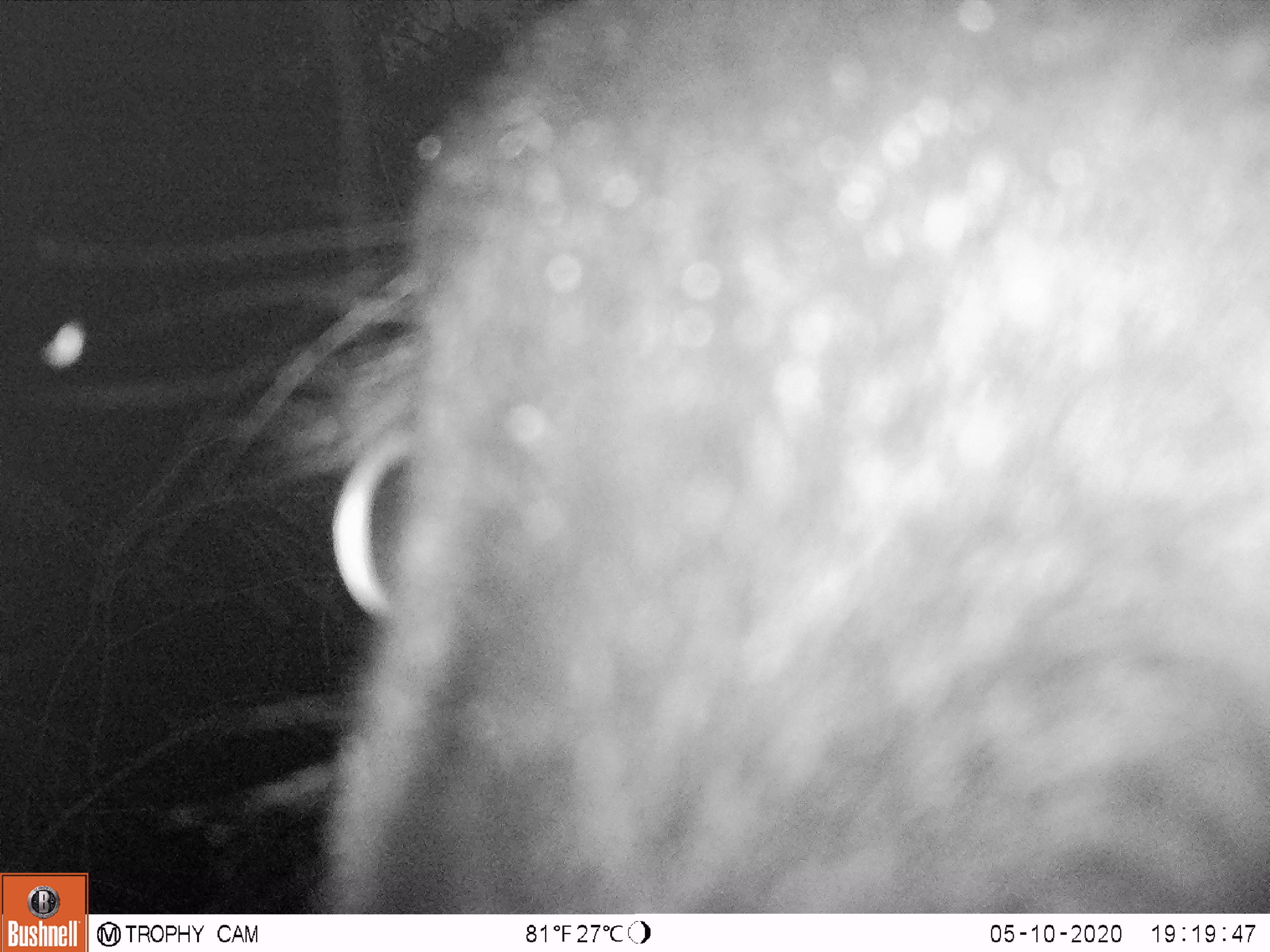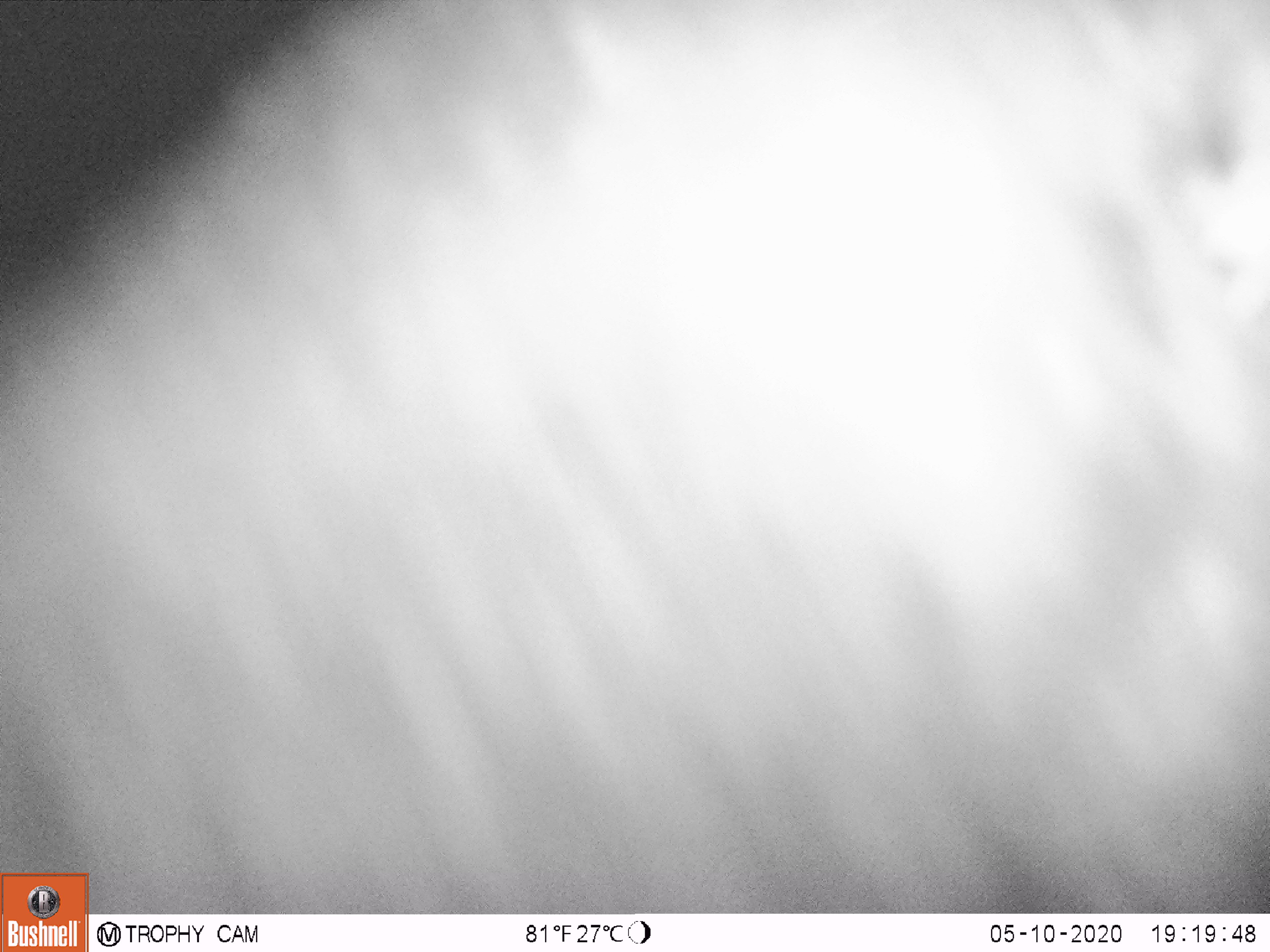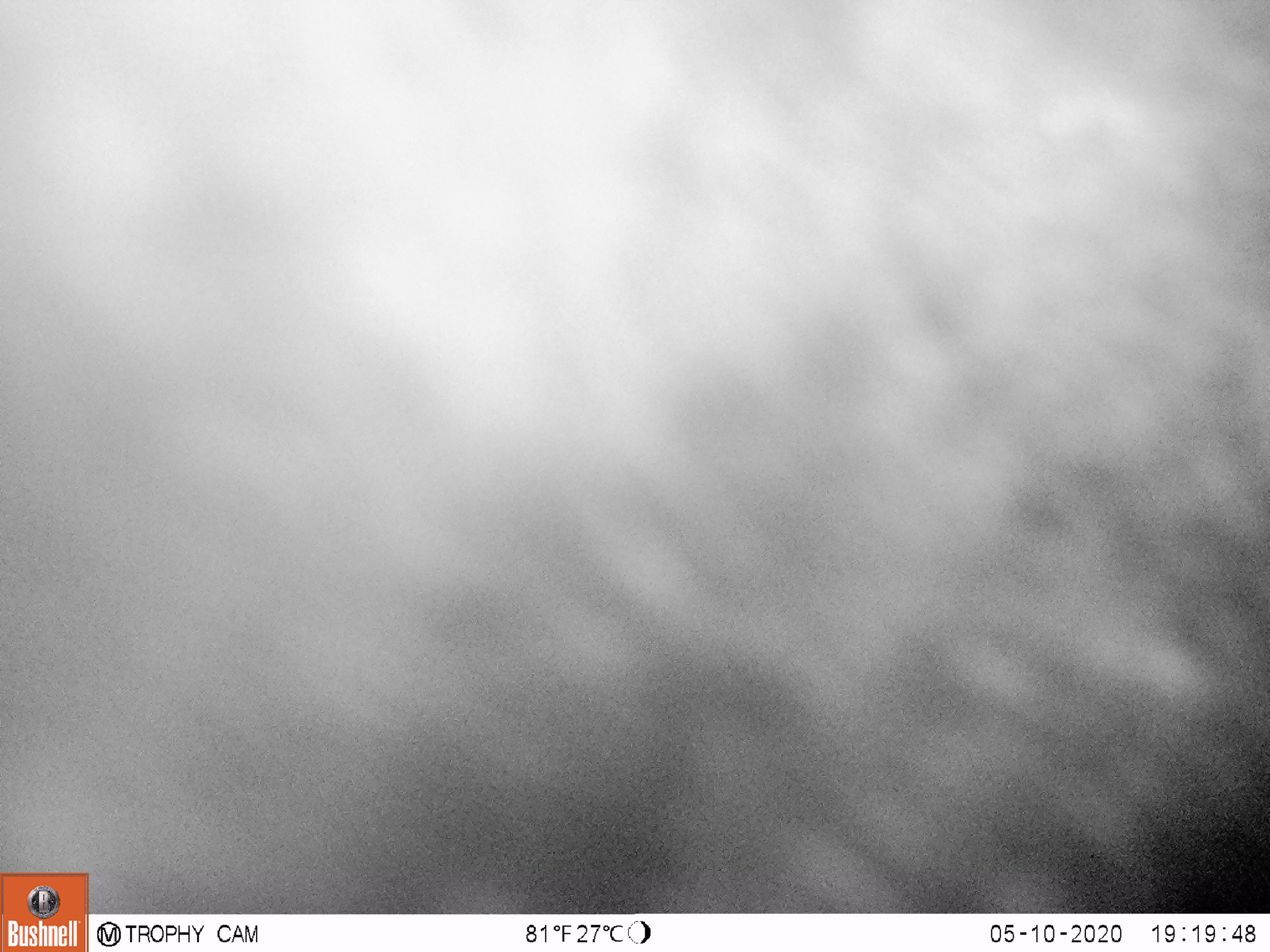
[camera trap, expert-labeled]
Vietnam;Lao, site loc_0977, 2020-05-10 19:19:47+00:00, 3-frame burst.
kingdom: Animalia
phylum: Chordata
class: Mammalia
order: Artiodactyla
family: Bovidae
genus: Capricornis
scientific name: Capricornis sumatraensis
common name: chinese serow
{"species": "chinese serow (Capricornis sumatraensis)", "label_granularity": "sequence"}